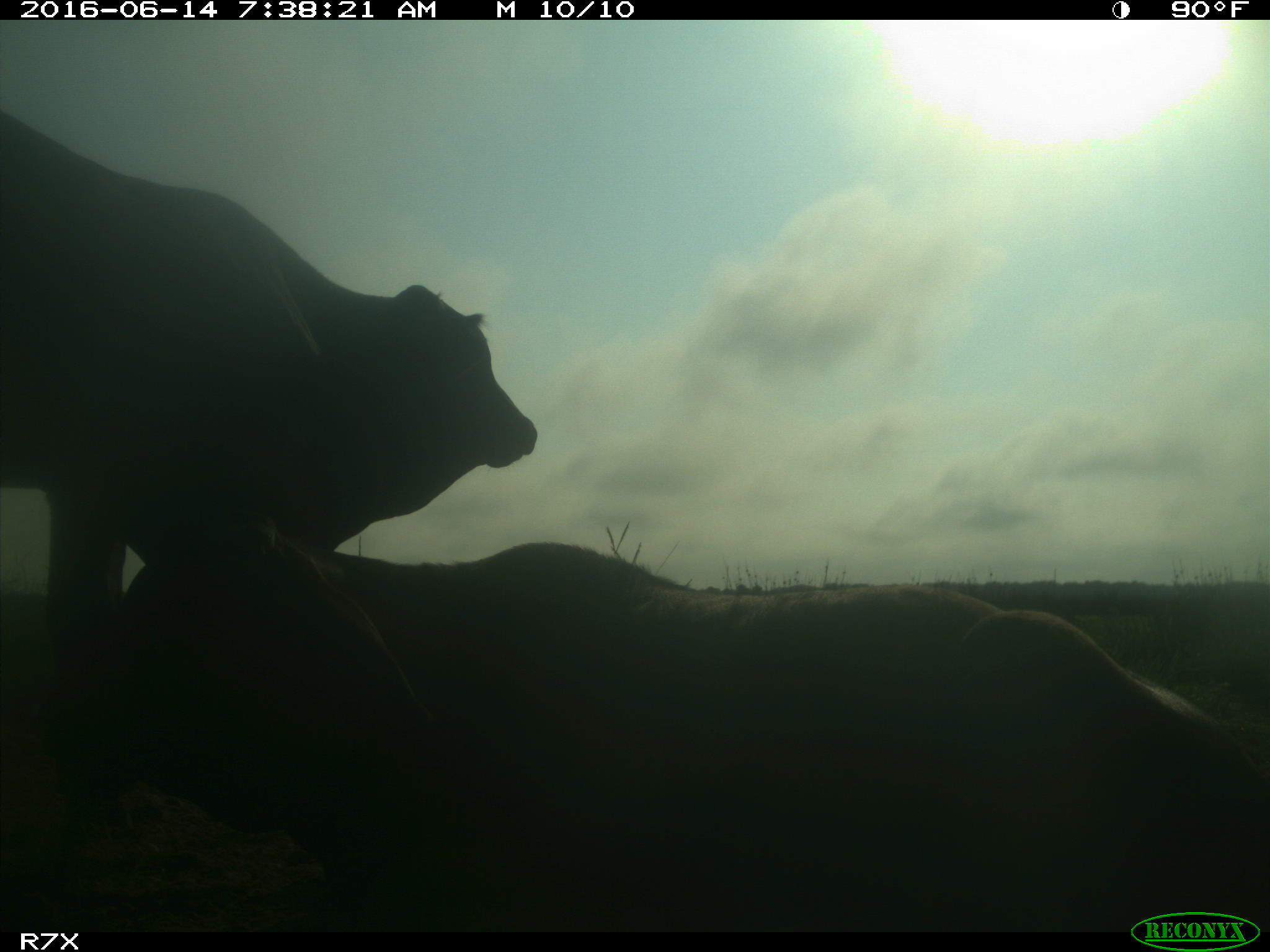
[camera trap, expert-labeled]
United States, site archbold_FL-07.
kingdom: Animalia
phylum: Chordata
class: Mammalia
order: Artiodactyla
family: Bovidae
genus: Bos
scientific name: Bos taurus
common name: domestic cow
Bos taurus (domestic cow).